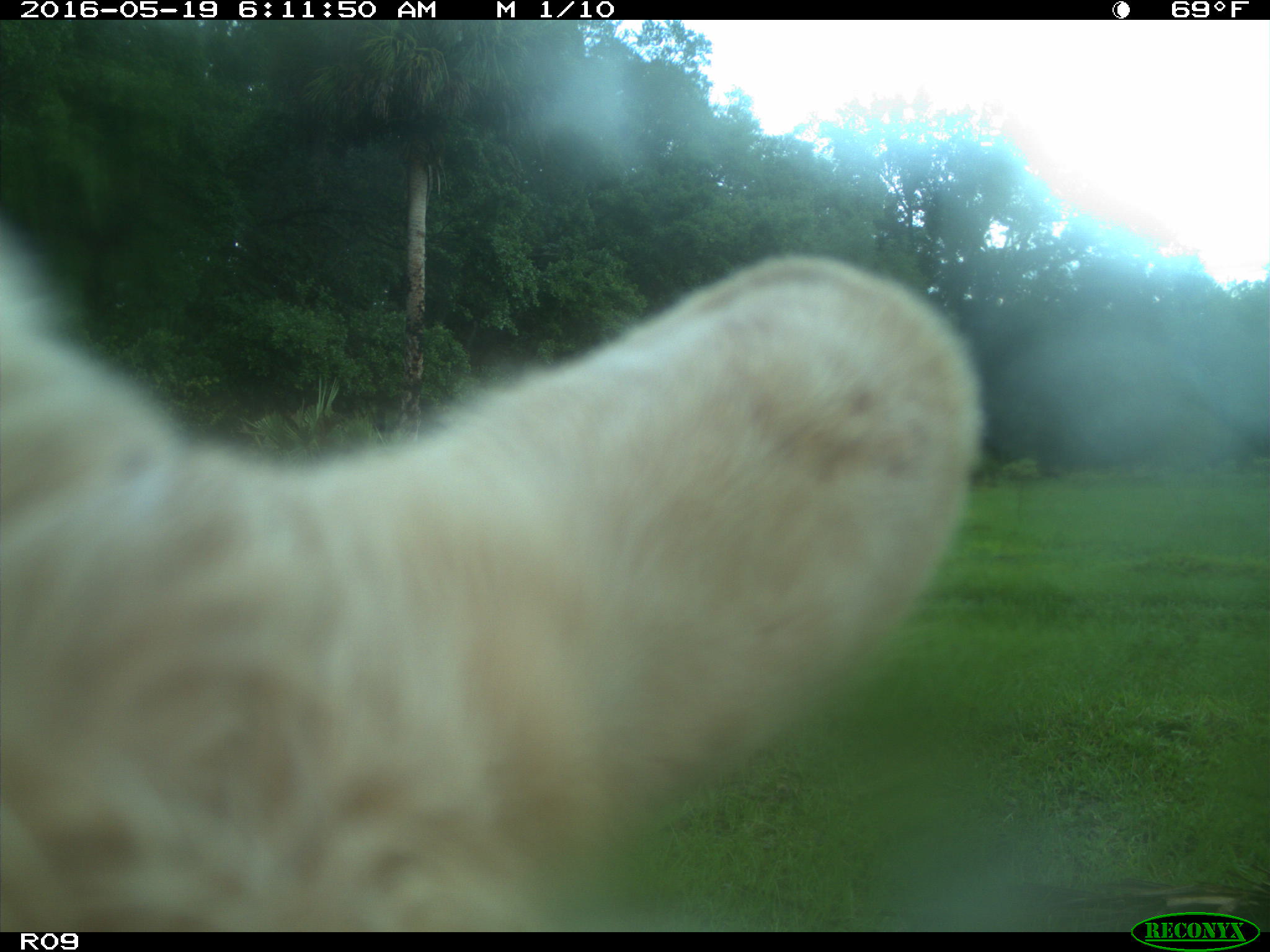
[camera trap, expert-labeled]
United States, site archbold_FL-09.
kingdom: Animalia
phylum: Chordata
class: Mammalia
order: Artiodactyla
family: Bovidae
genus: Bos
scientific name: Bos taurus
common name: domestic cow